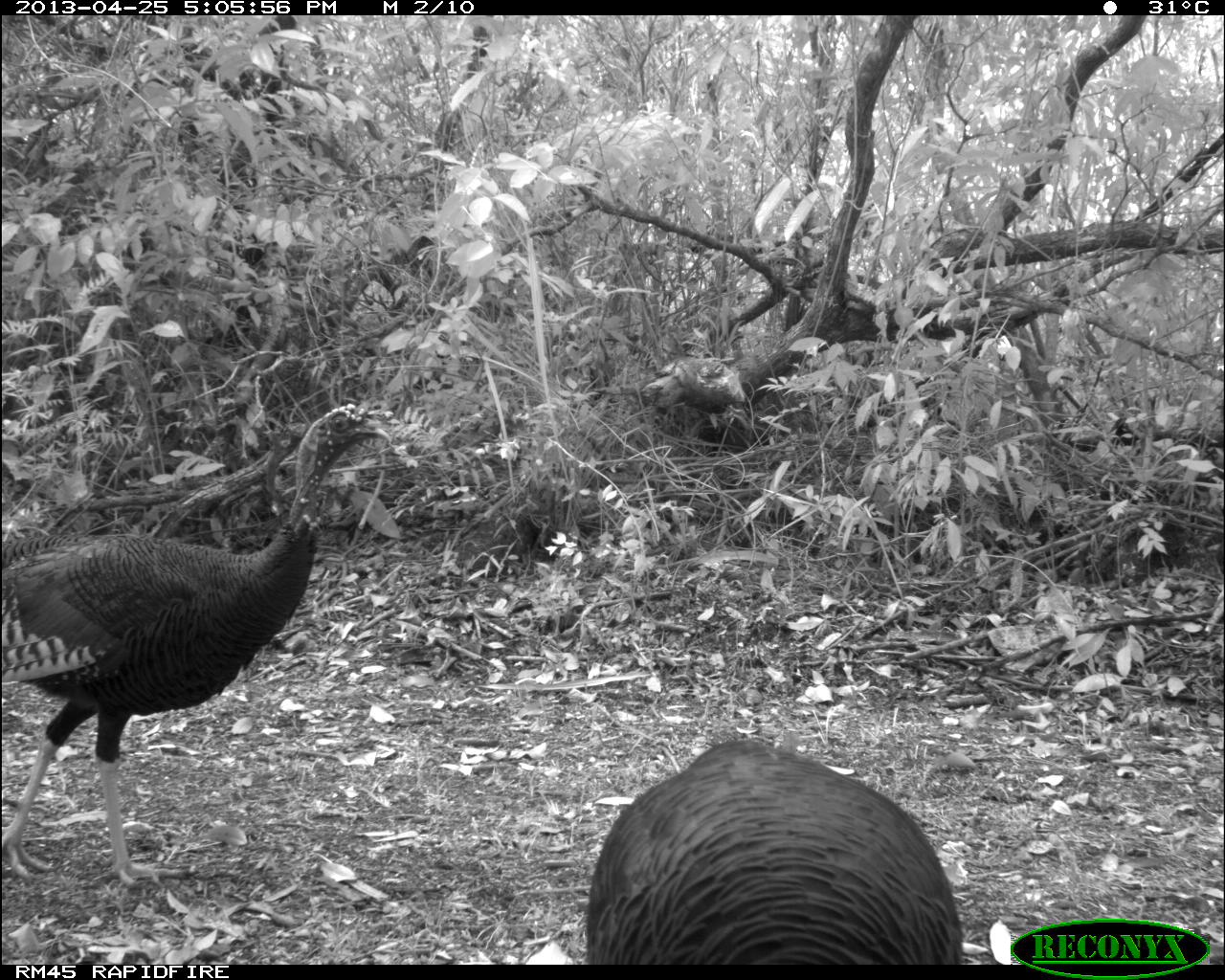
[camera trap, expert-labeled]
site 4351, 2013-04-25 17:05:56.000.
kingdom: Animalia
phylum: Chordata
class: Aves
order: Galliformes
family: Phasianidae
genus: Meleagris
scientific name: Meleagris ocellata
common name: ocellated turkey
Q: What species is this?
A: Meleagris ocellata (ocellated turkey).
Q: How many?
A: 3.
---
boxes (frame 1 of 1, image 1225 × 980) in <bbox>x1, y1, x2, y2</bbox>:
meleagris ocellata: <bbox>1, 402, 393, 889</bbox>; <bbox>581, 732, 962, 965</bbox>